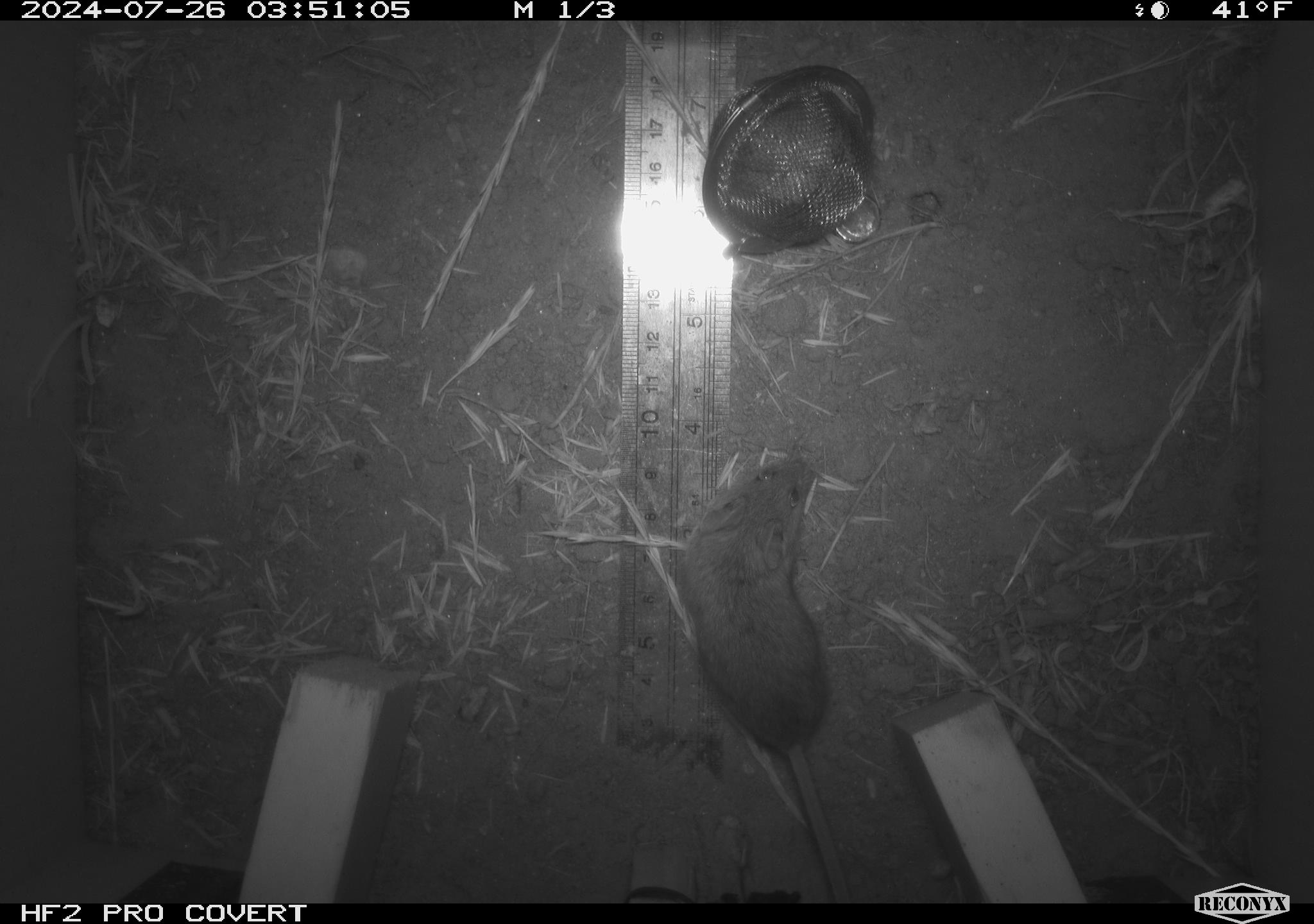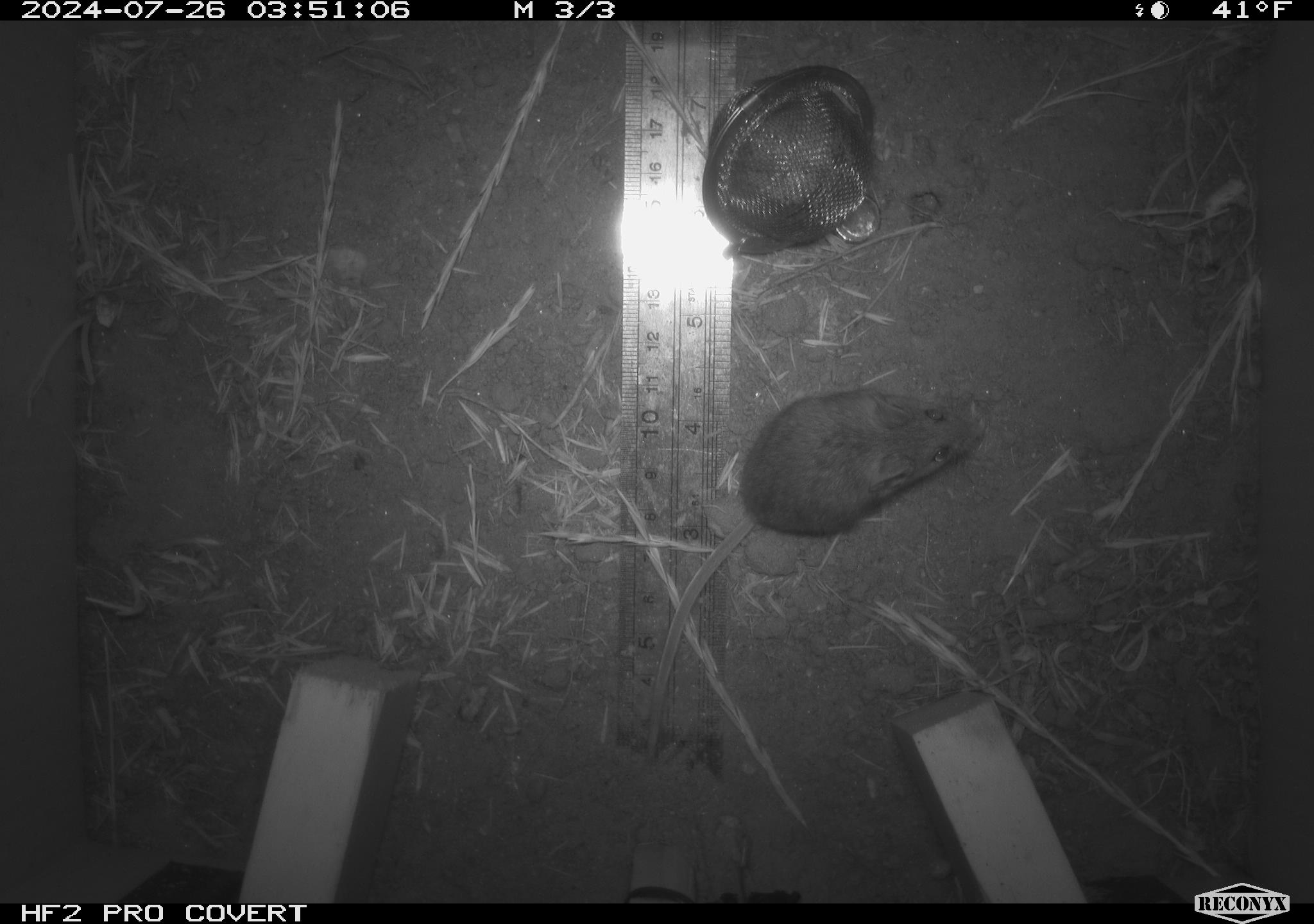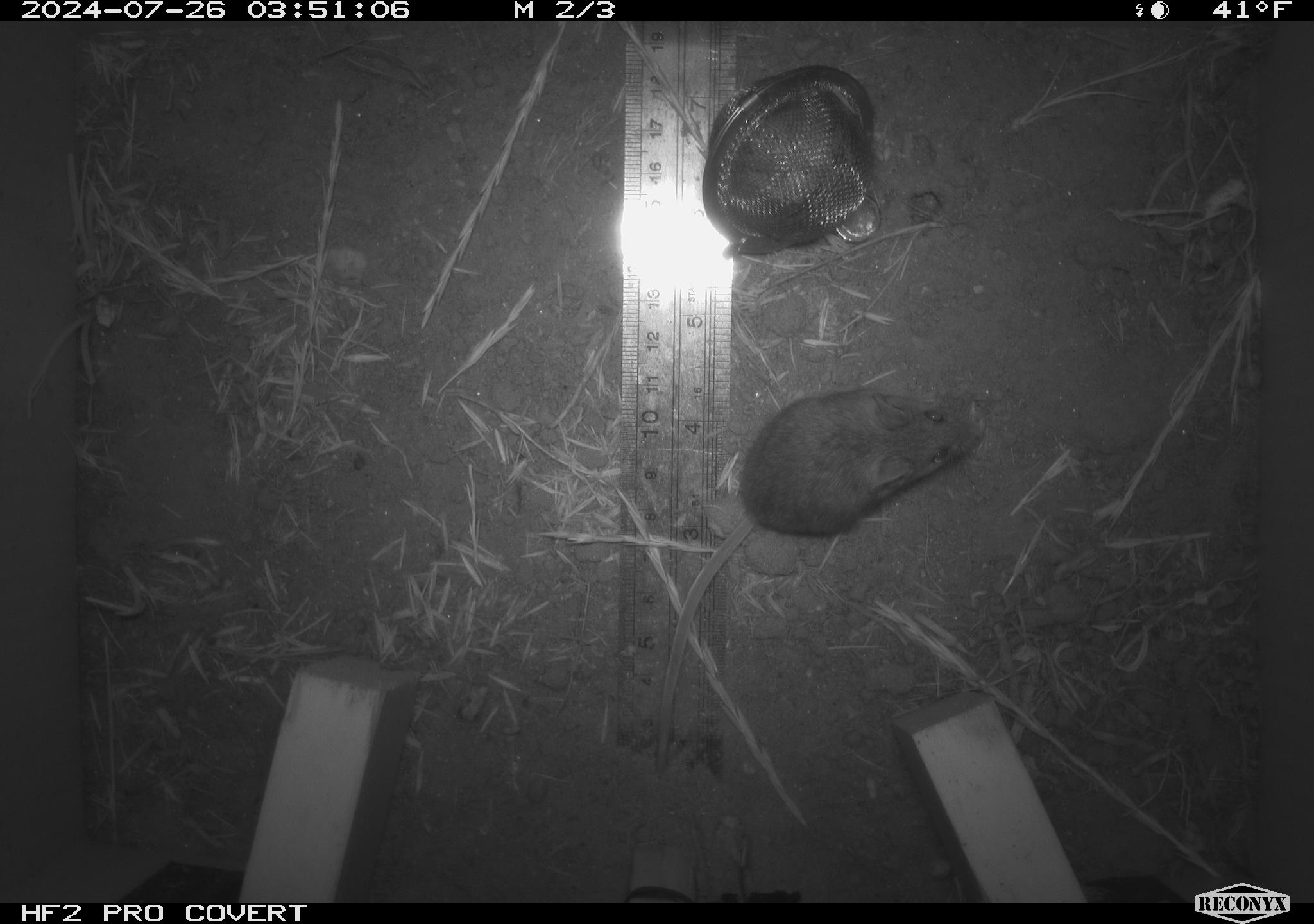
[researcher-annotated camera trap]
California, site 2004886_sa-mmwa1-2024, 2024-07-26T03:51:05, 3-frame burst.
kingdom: Animalia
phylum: Chordata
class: Mammalia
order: Rodentia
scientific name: Rodentia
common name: mouse species